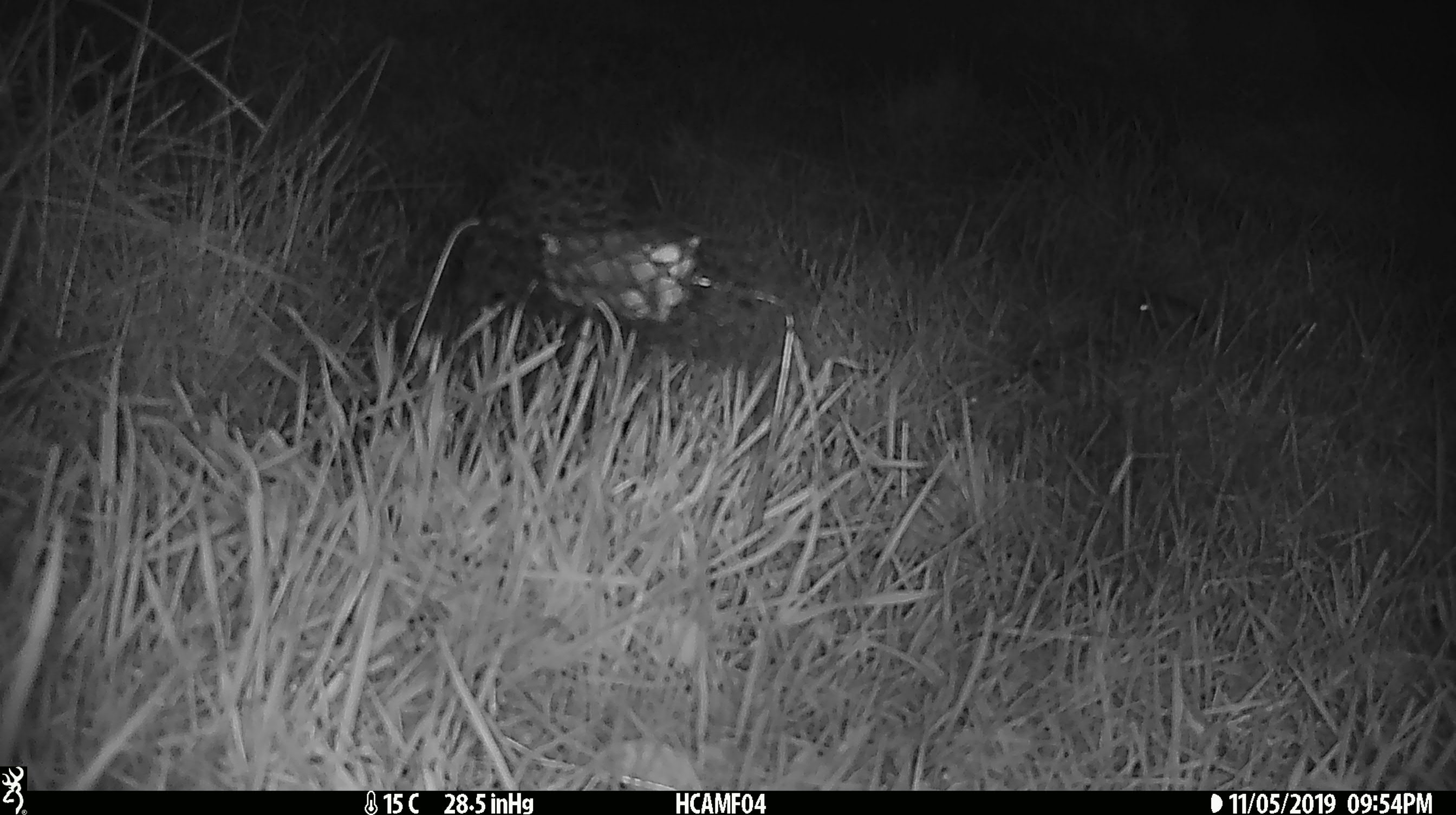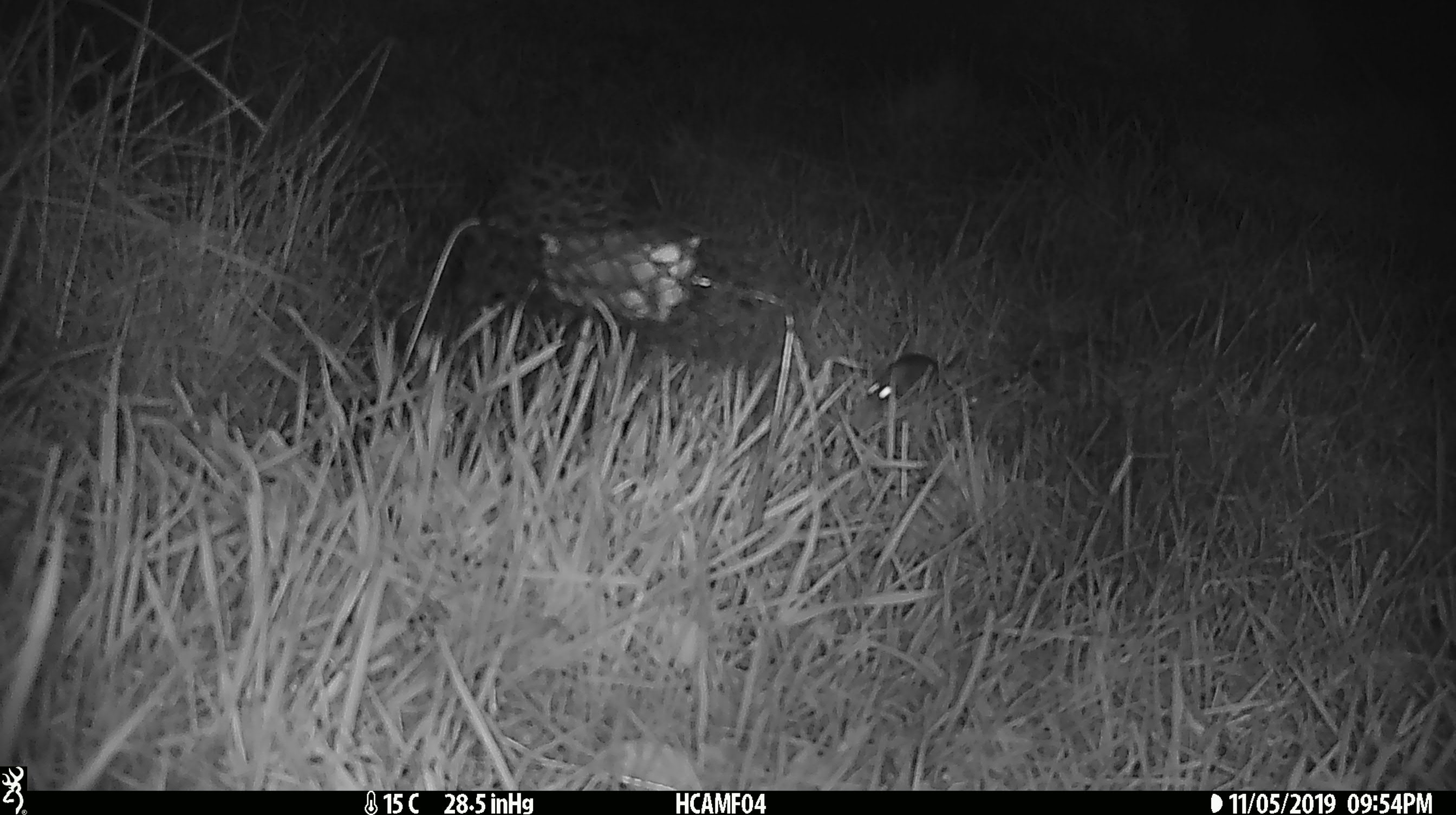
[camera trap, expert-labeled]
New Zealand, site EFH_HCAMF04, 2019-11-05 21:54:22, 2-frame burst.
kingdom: Animalia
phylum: Chordata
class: Mammalia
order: Rodentia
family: Muridae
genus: Mus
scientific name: Mus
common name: mouse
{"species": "mouse (Mus)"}